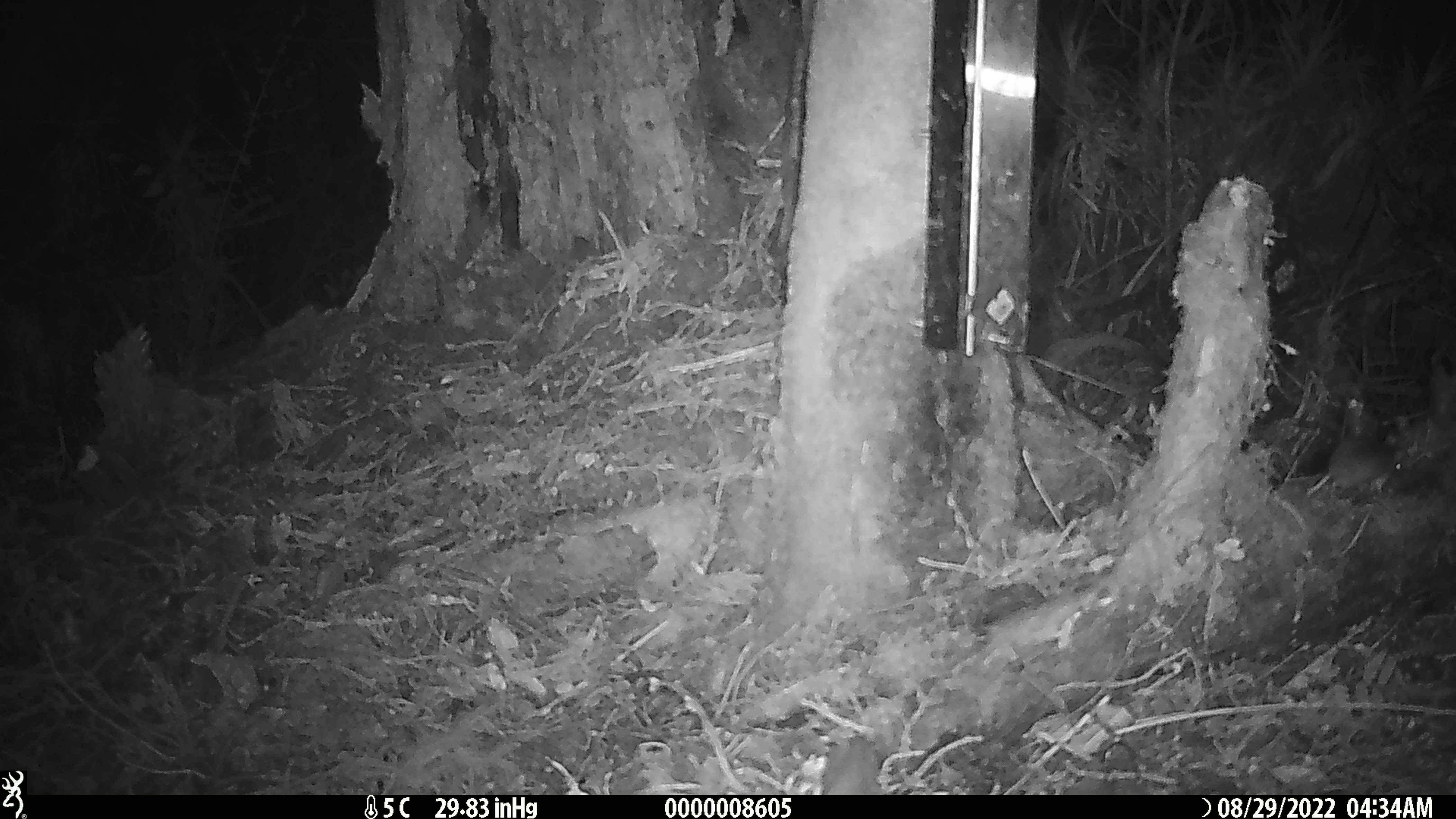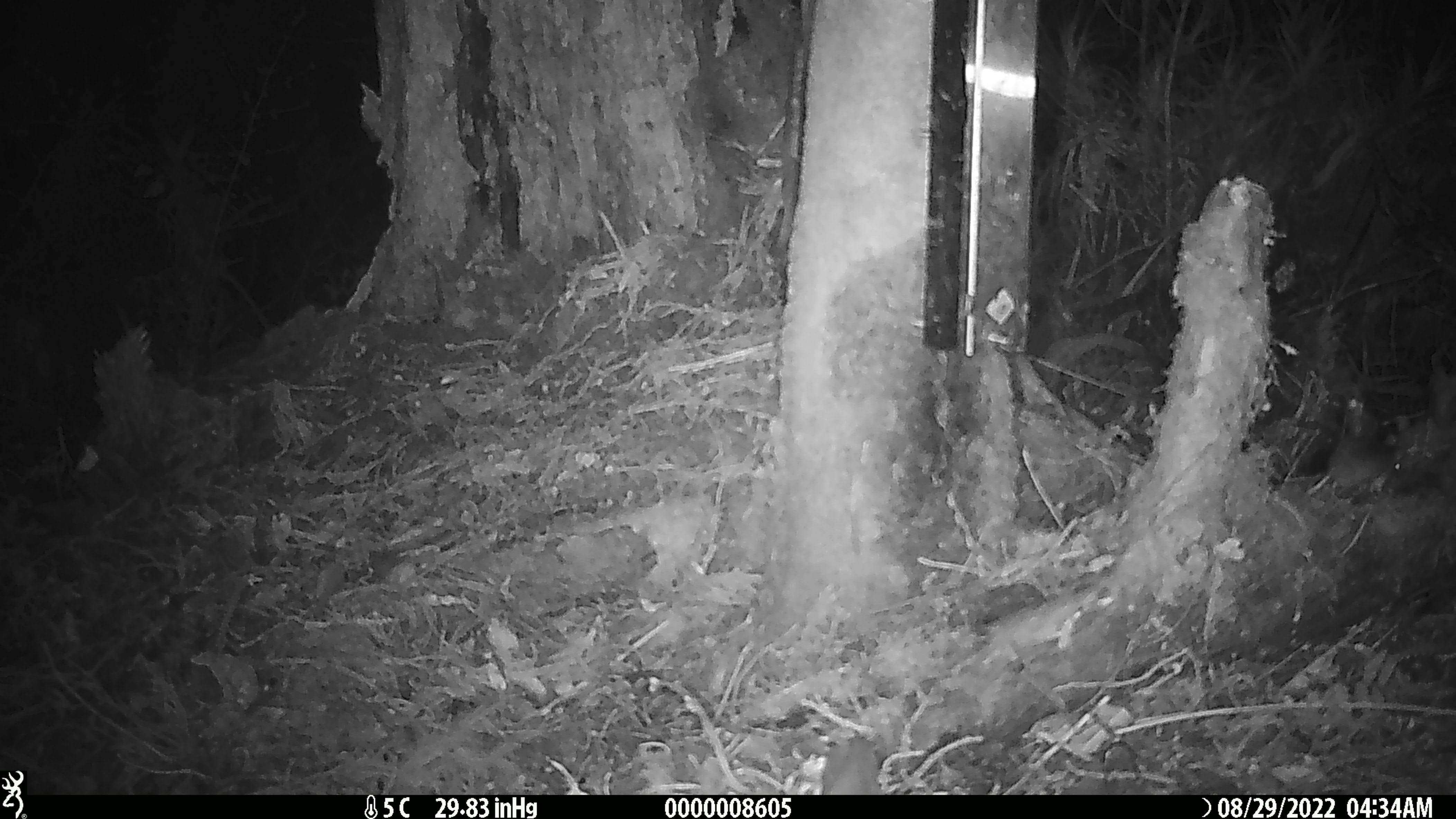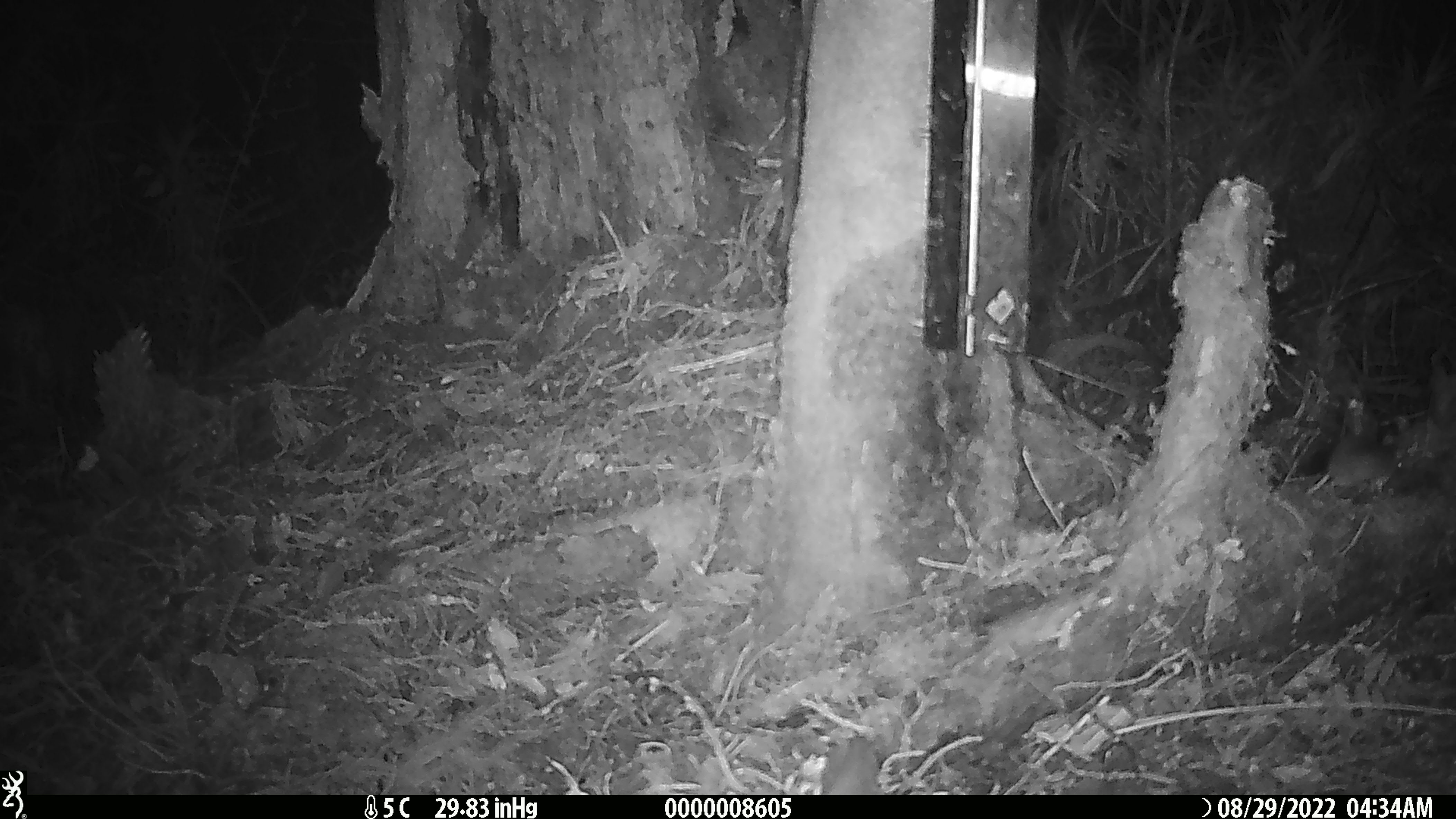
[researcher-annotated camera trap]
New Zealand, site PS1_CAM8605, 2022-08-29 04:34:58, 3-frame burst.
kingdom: Animalia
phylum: Chordata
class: Mammalia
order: Rodentia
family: Muridae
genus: Mus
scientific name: Mus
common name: mouse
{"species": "mouse (Mus)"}